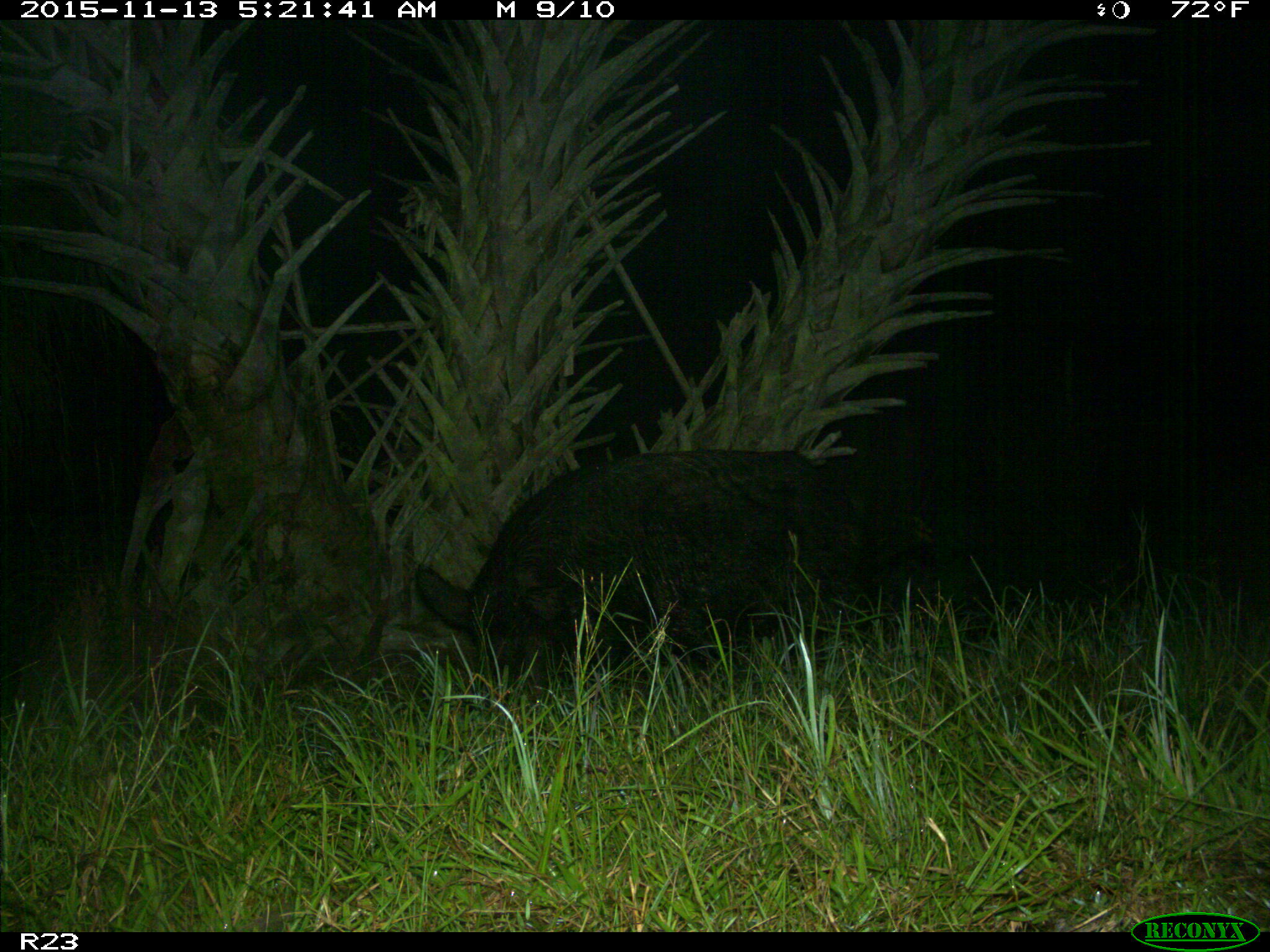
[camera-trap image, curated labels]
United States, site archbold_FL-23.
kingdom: Animalia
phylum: Chordata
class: Mammalia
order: Artiodactyla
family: Suidae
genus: Sus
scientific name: Sus scrofa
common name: wild boar